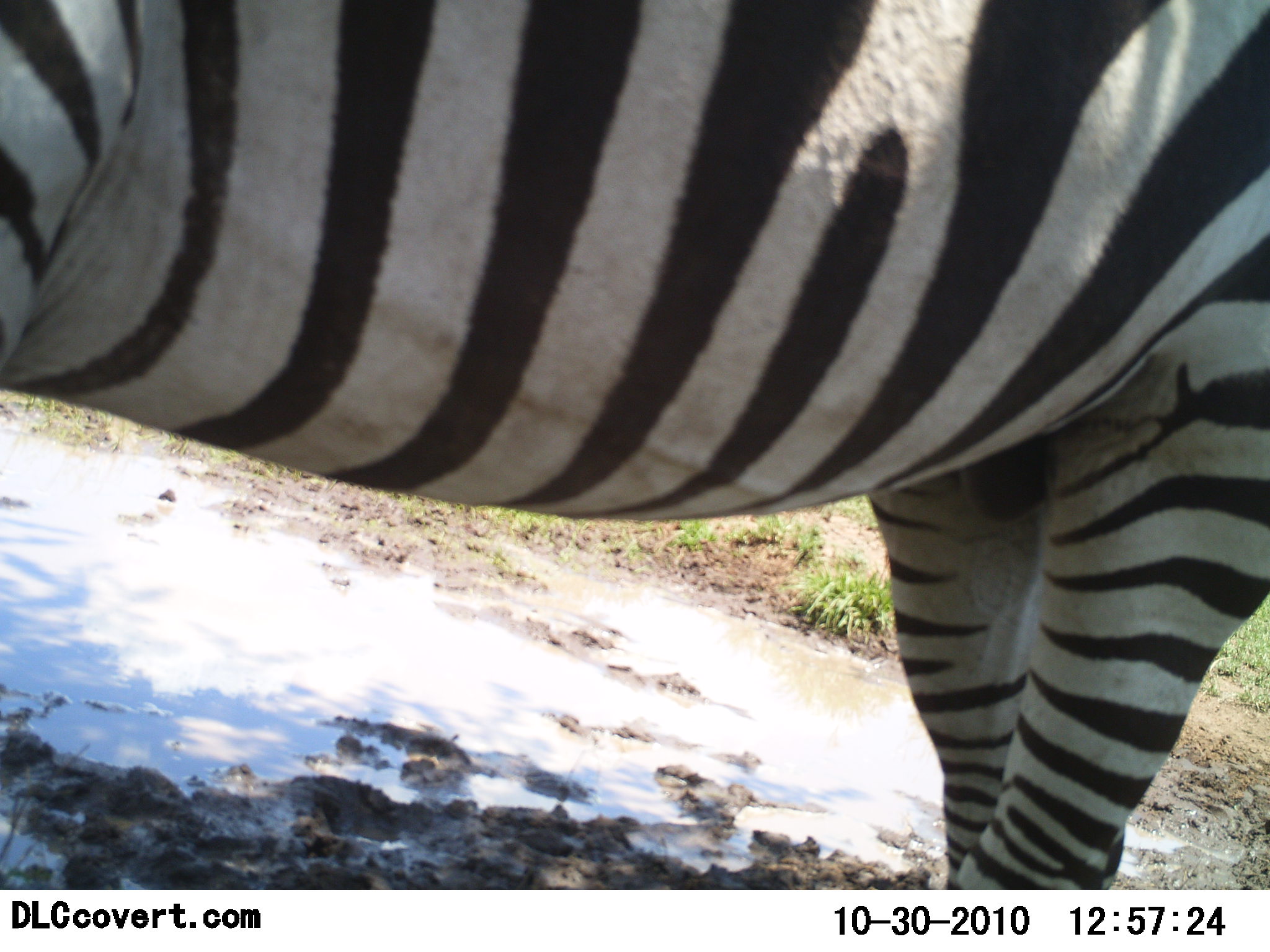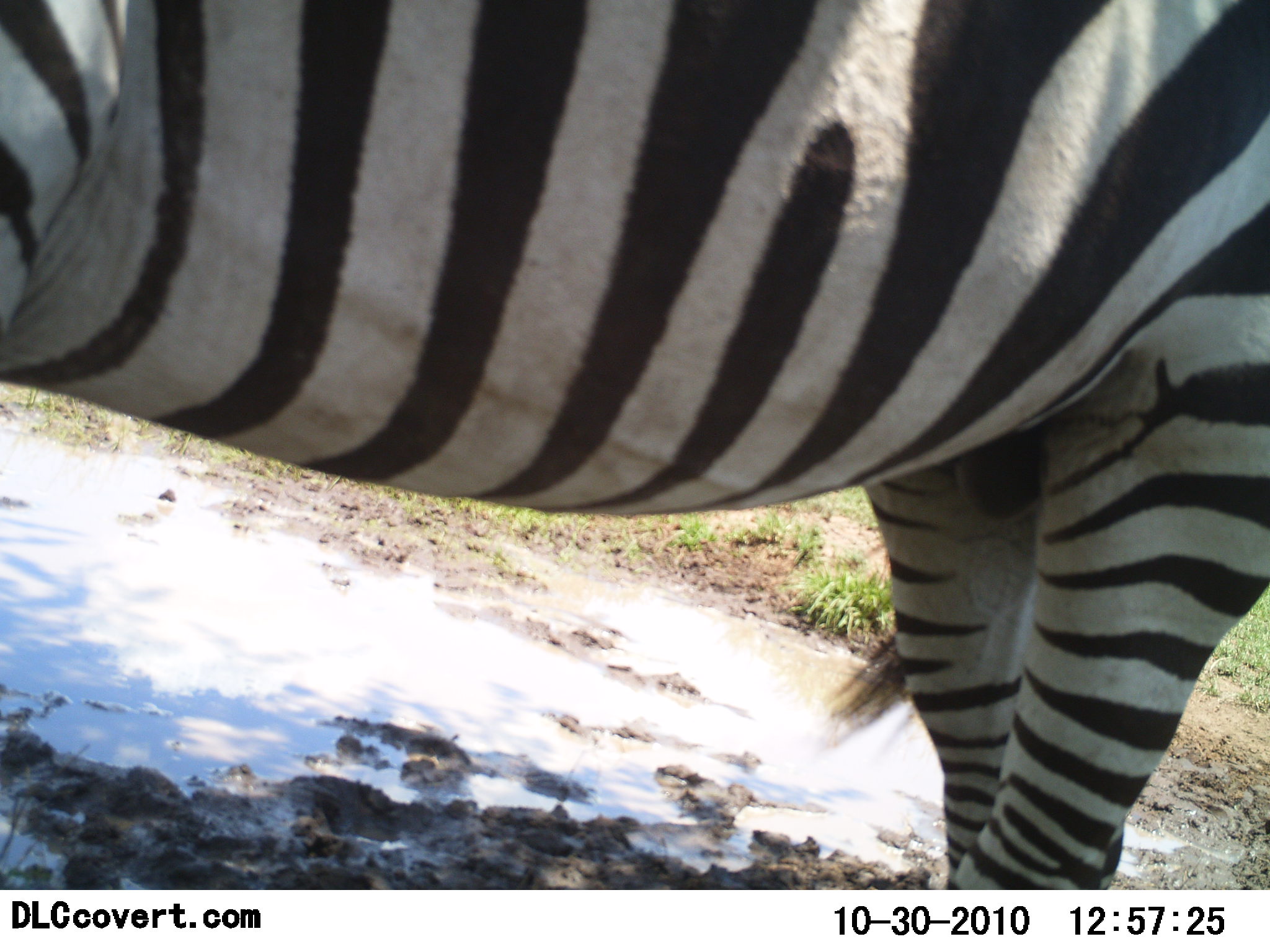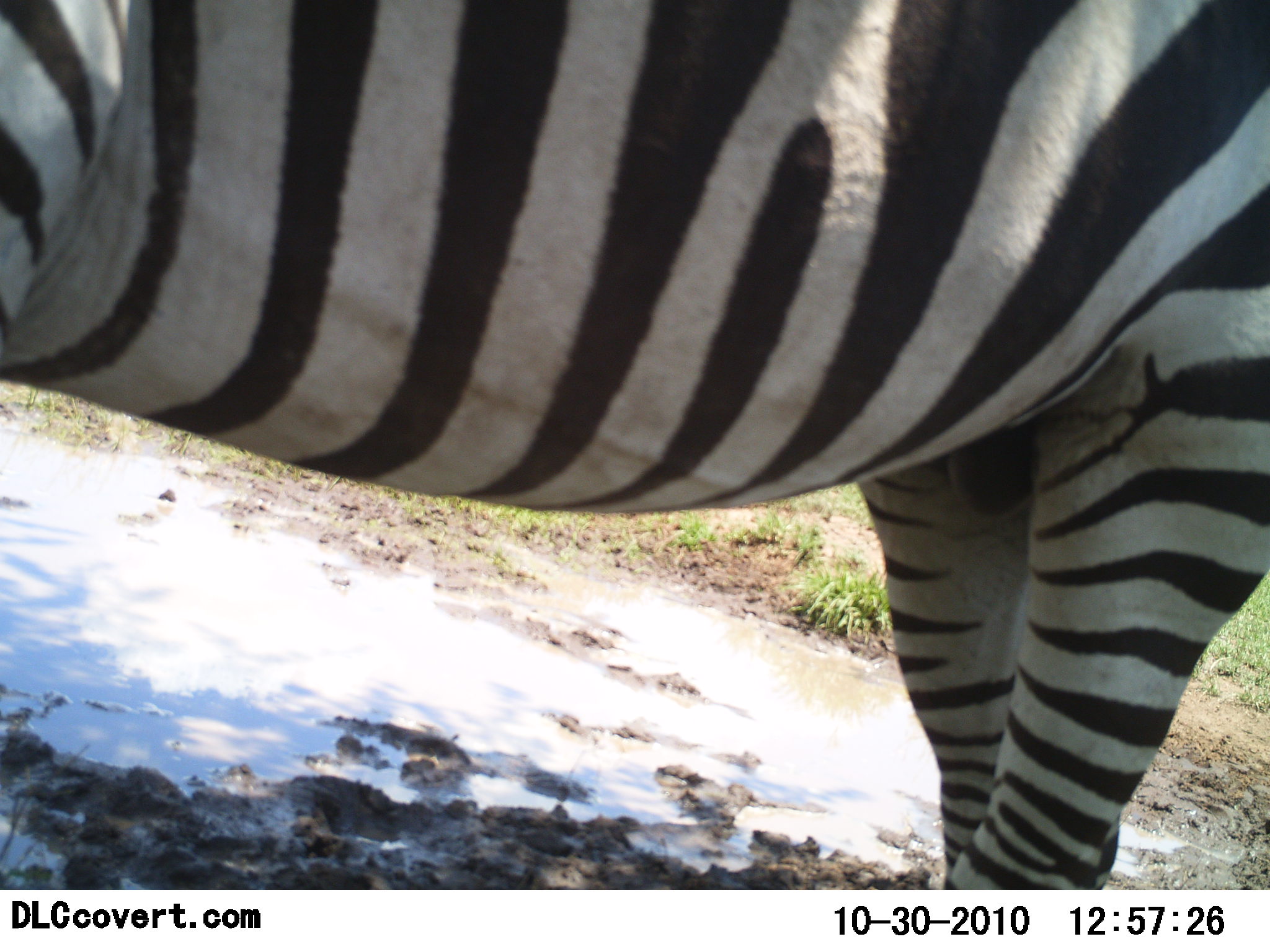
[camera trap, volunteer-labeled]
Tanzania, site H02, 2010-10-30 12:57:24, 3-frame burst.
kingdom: Animalia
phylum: Chordata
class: Mammalia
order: Perissodactyla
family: Equidae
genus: Equus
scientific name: Equus quagga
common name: plains zebra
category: zebra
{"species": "zebra (plains zebra) (Equus quagga)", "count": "1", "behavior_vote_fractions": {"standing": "90%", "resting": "5%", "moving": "5%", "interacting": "0%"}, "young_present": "0%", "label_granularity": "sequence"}